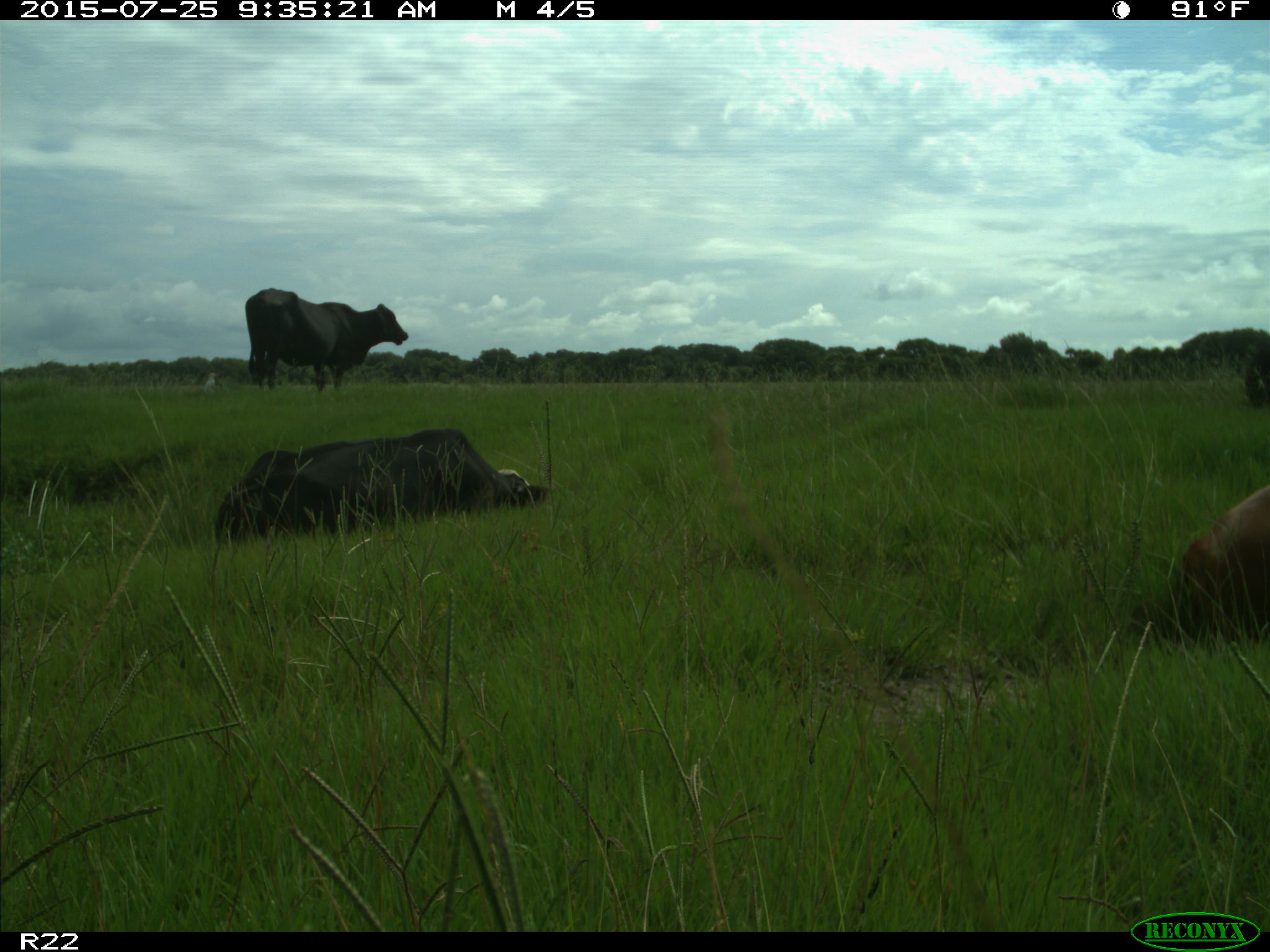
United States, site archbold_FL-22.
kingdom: Animalia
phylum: Chordata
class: Mammalia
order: Artiodactyla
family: Bovidae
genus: Bos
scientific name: Bos taurus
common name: domestic cow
Bos taurus (domestic cow).